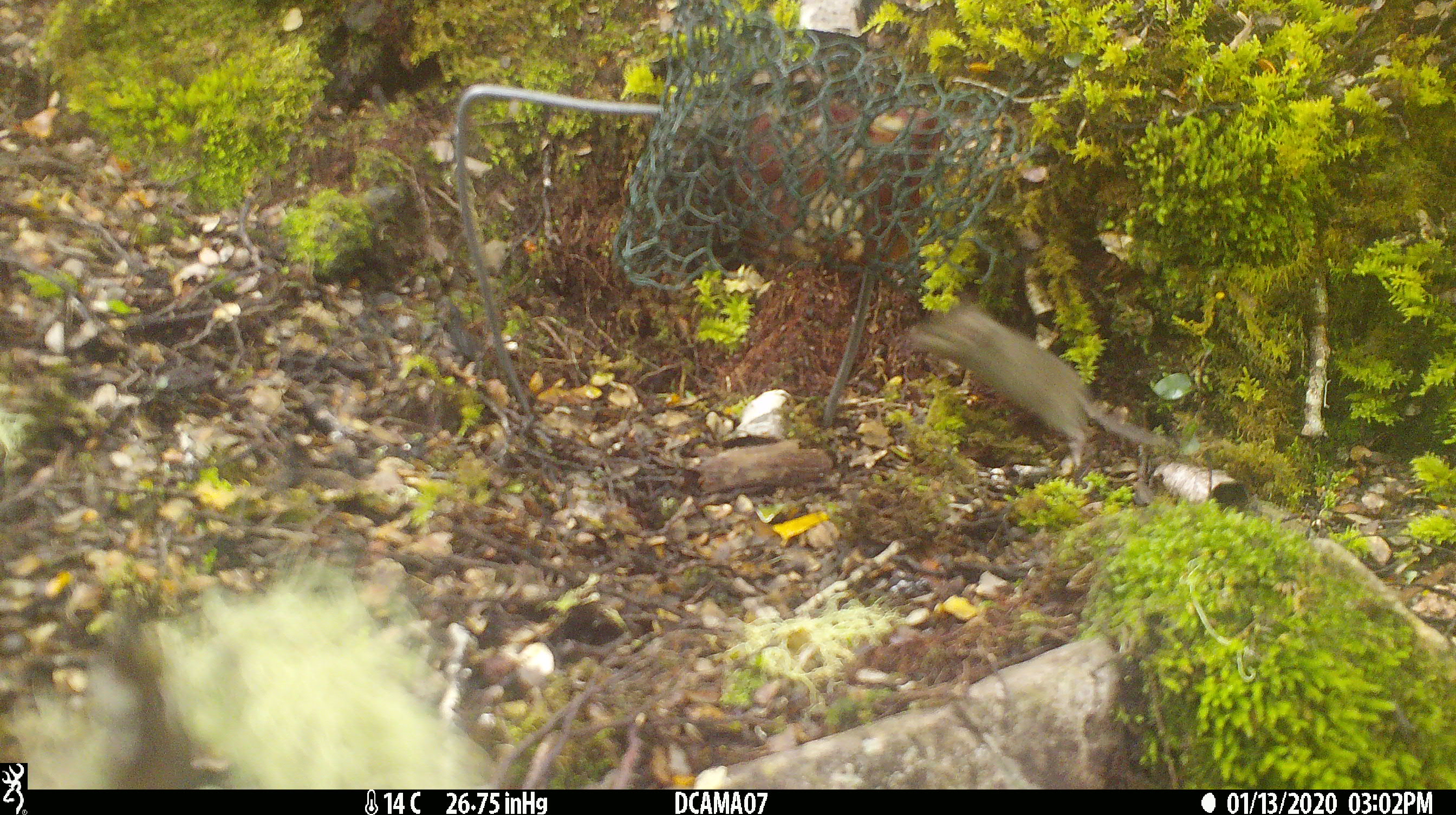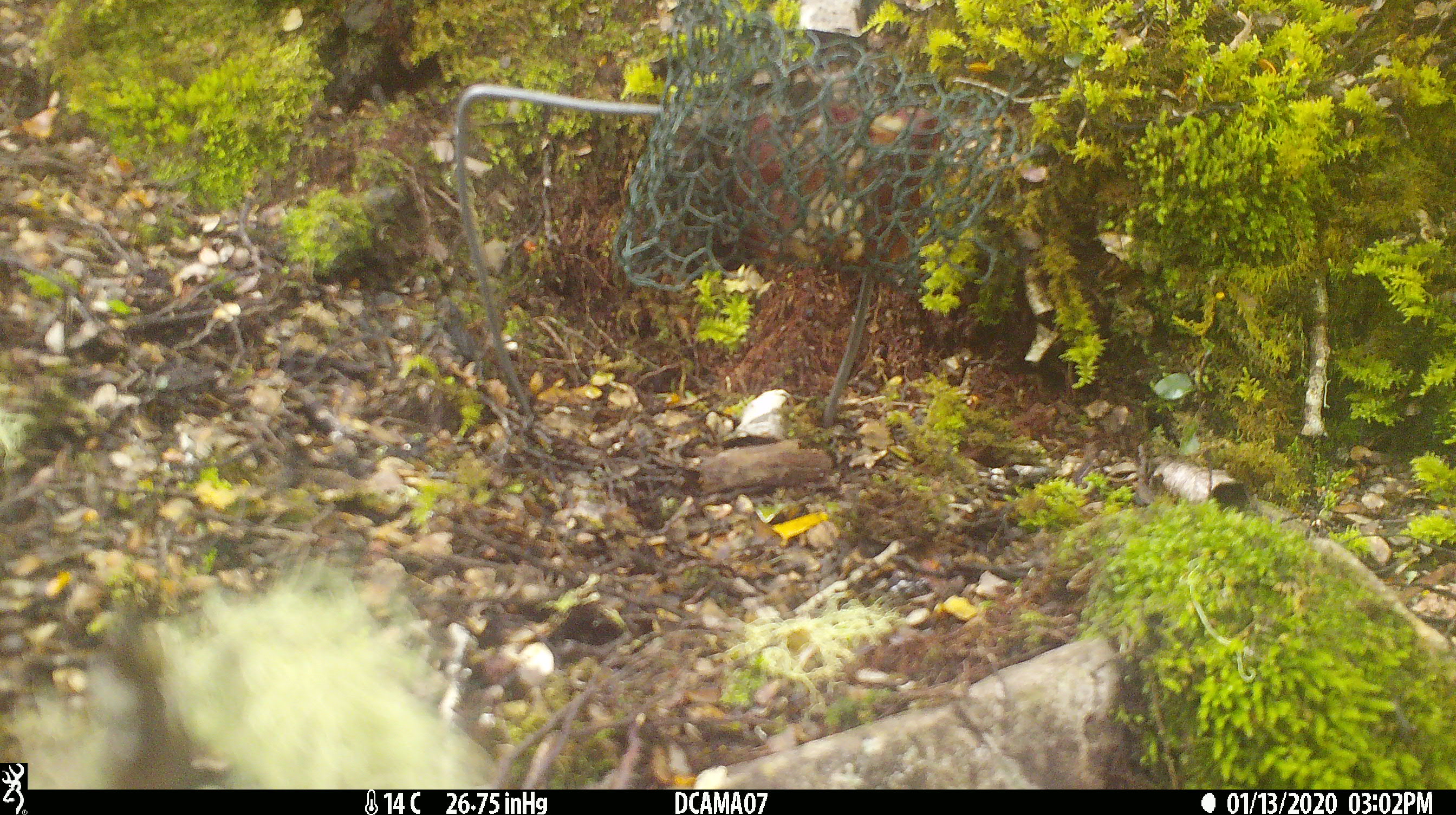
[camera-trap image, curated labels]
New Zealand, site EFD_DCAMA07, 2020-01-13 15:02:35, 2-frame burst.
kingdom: Animalia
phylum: Chordata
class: Mammalia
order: Rodentia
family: Muridae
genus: Mus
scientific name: Mus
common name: mouse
Mouse (Mus).